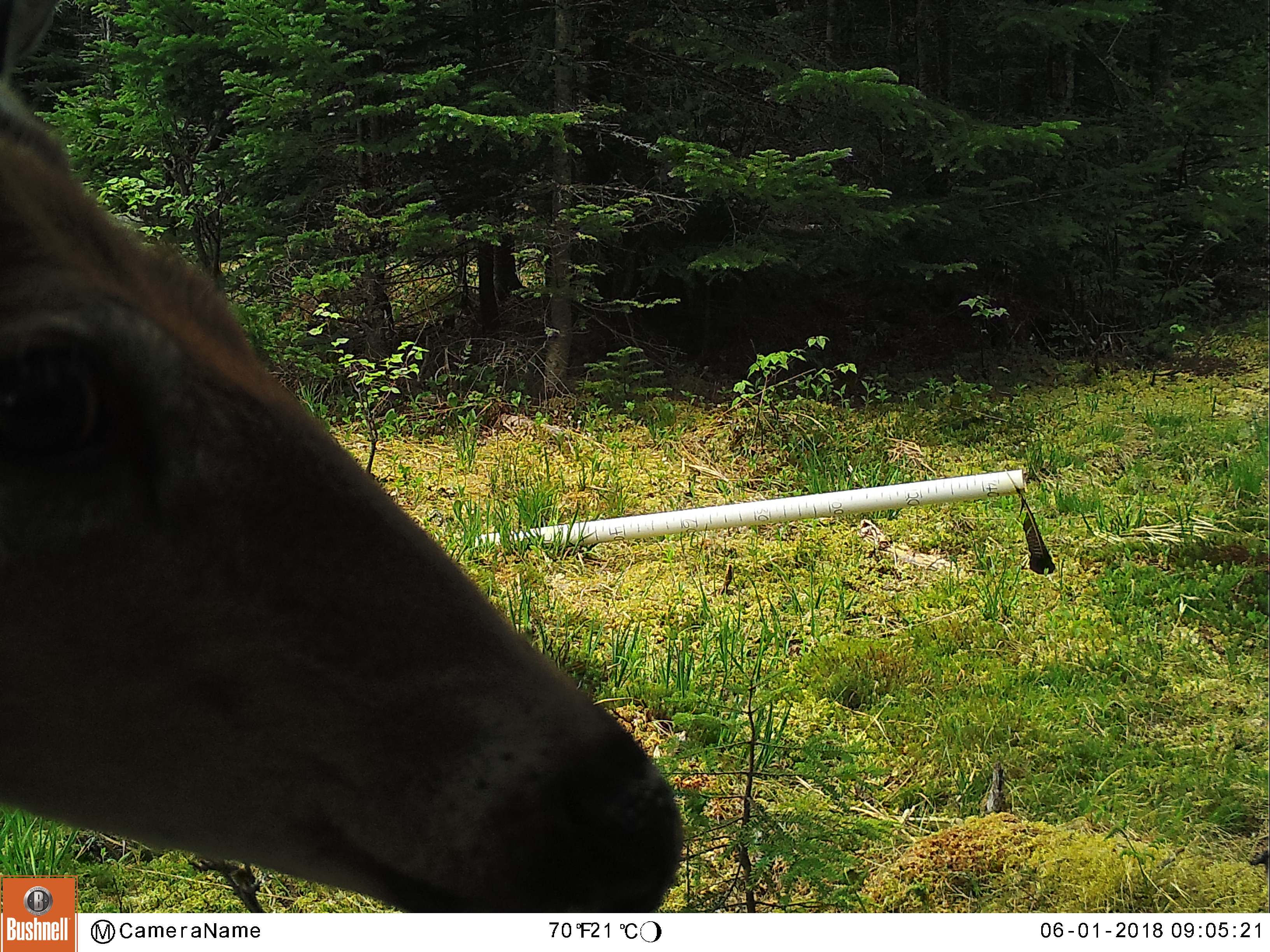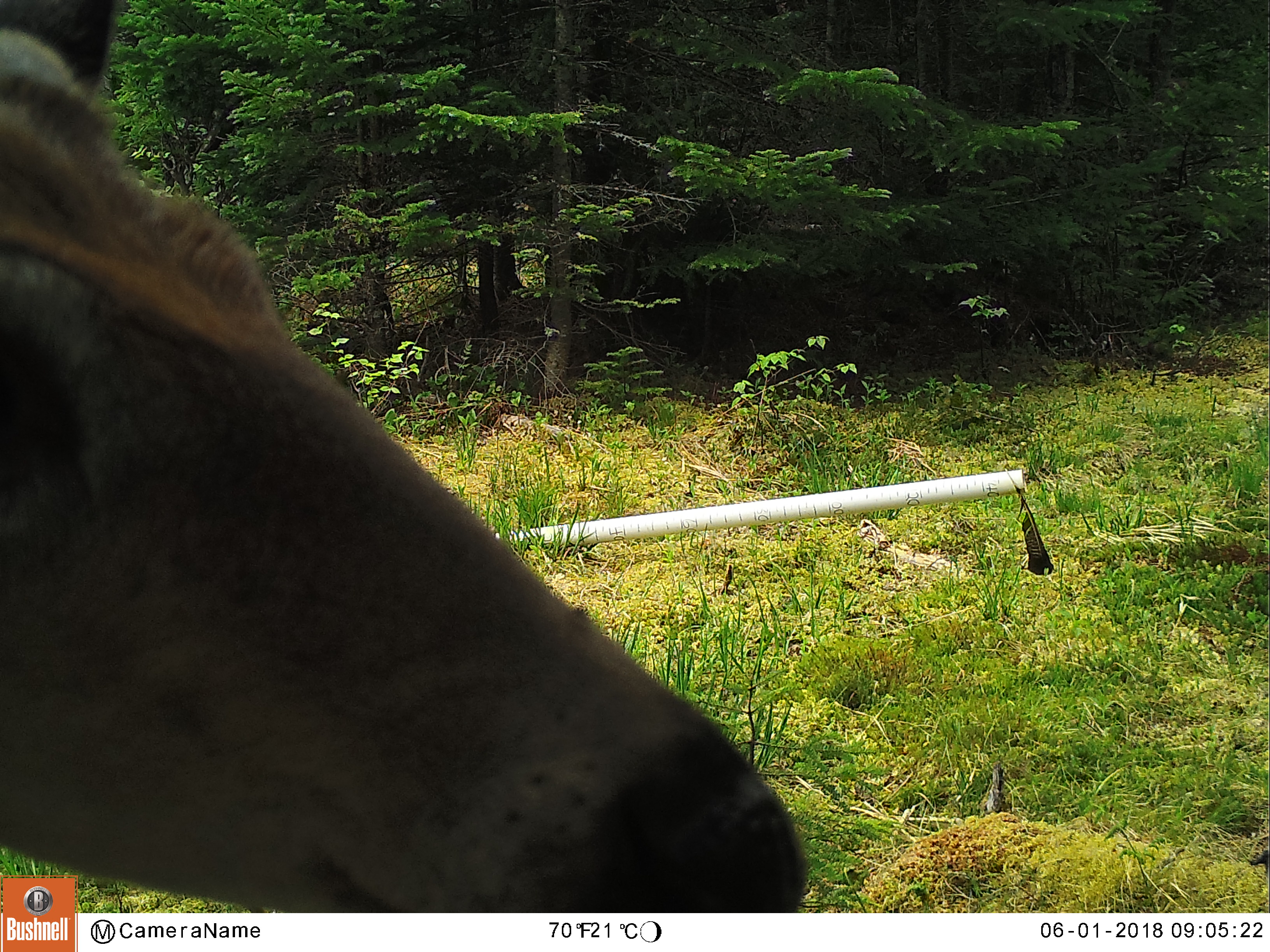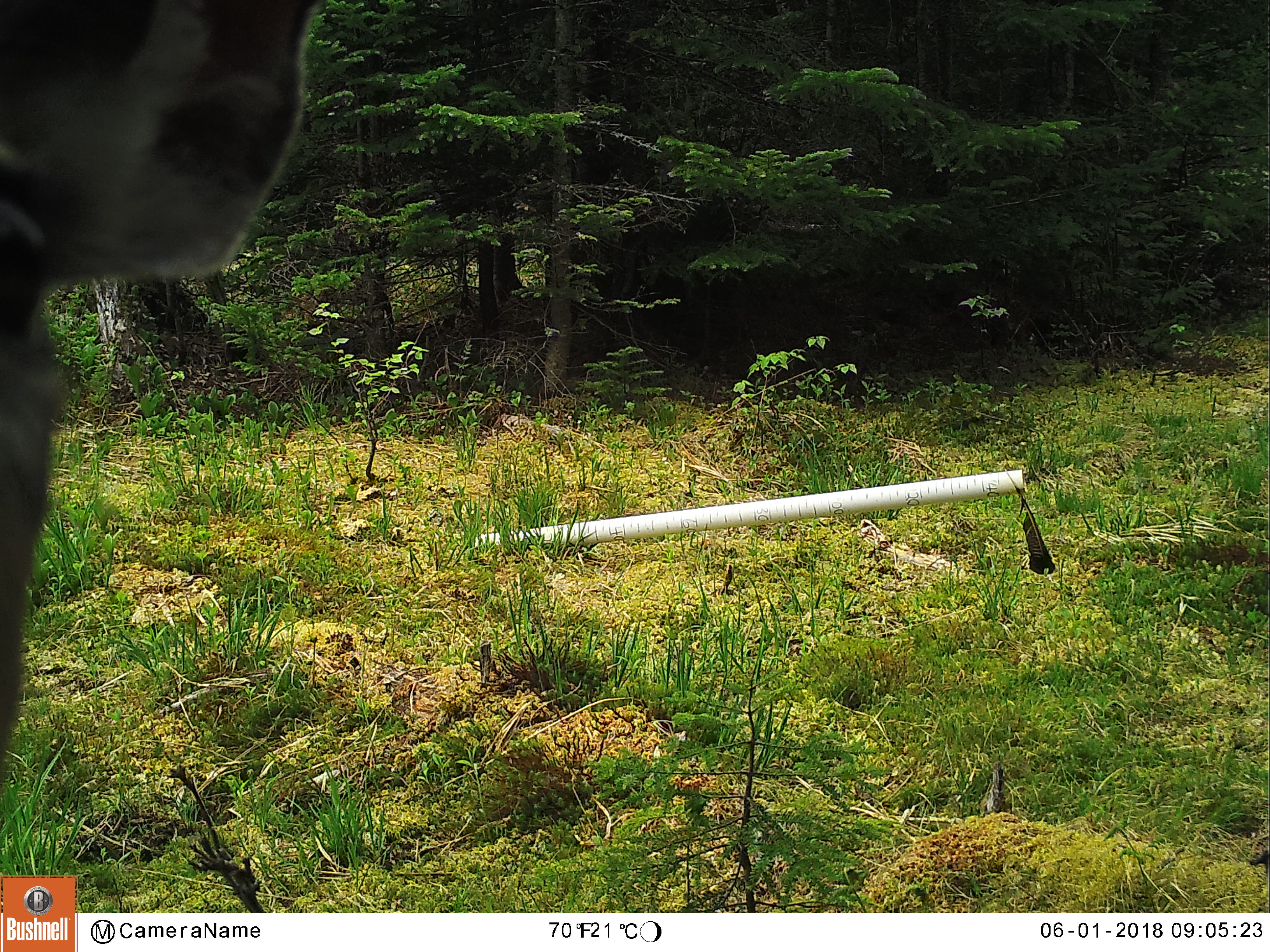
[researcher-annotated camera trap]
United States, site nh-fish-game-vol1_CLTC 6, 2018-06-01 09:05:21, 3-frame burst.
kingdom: Animalia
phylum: Chordata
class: Mammalia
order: Artiodactyla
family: Cervidae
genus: Odocoileus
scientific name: Odocoileus virginianus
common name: white-tailed deer